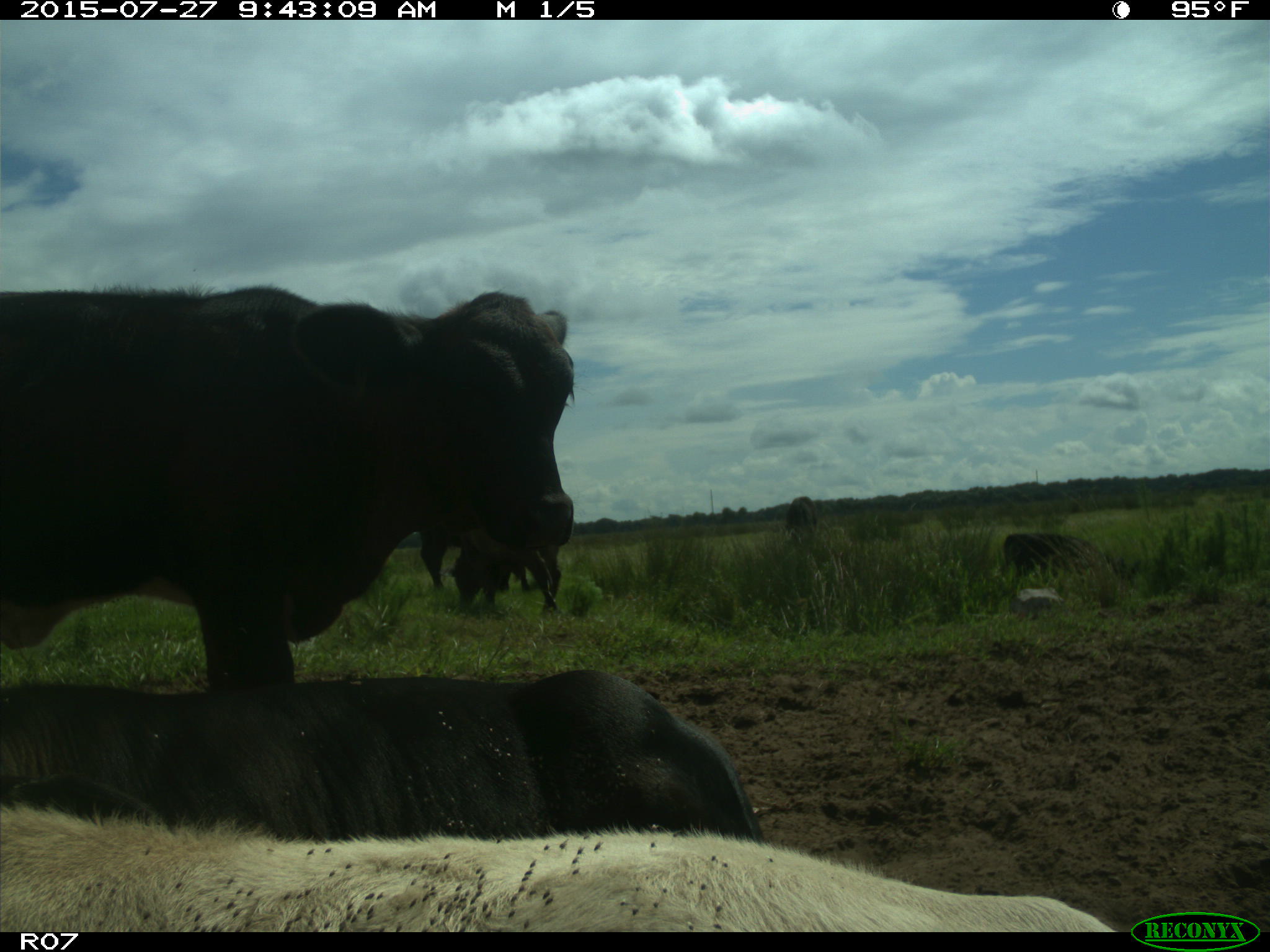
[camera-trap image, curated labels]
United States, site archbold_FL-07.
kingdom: Animalia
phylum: Chordata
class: Mammalia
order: Artiodactyla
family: Bovidae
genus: Bos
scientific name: Bos taurus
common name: domestic cow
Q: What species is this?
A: Bos taurus (domestic cow).